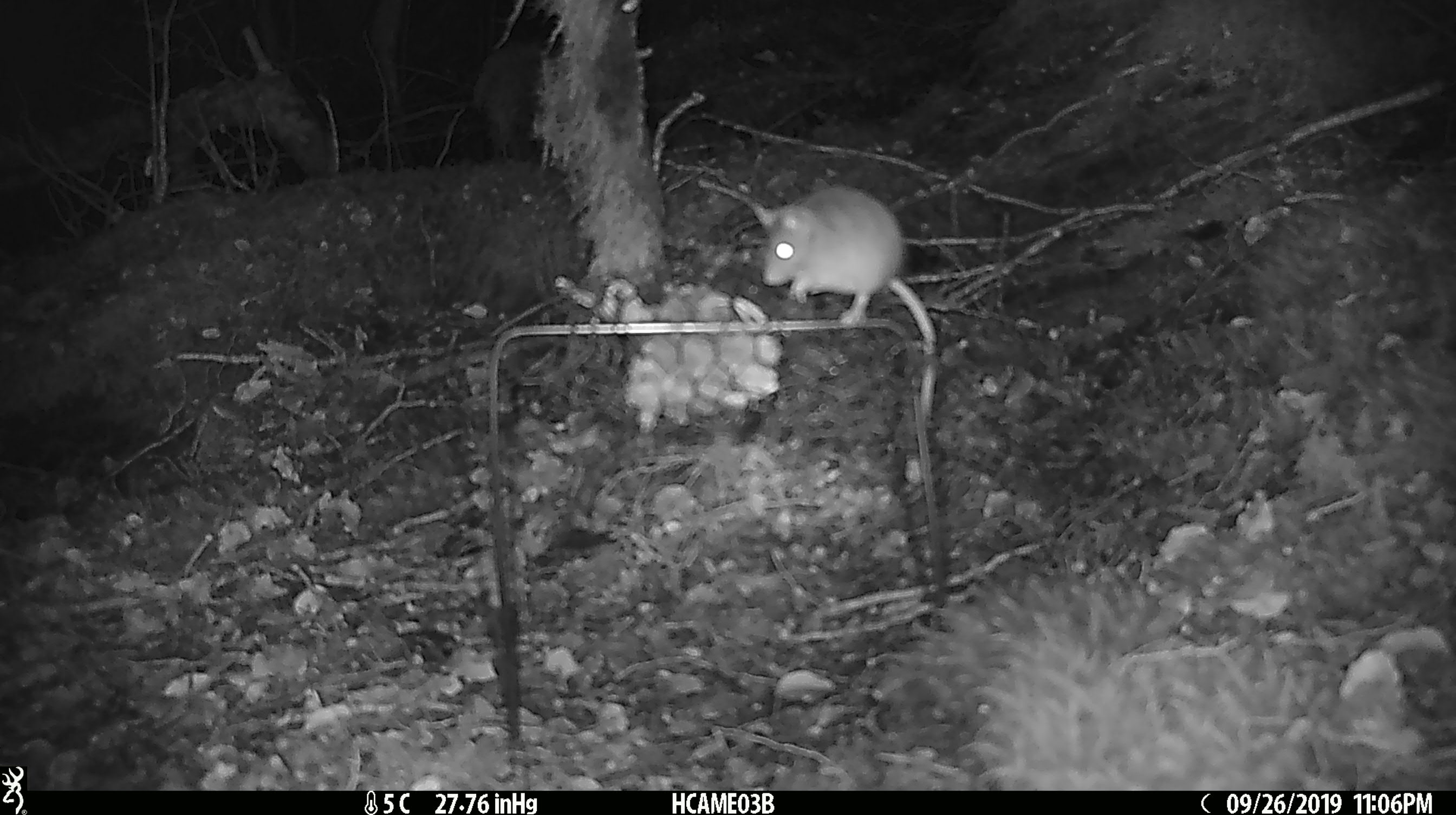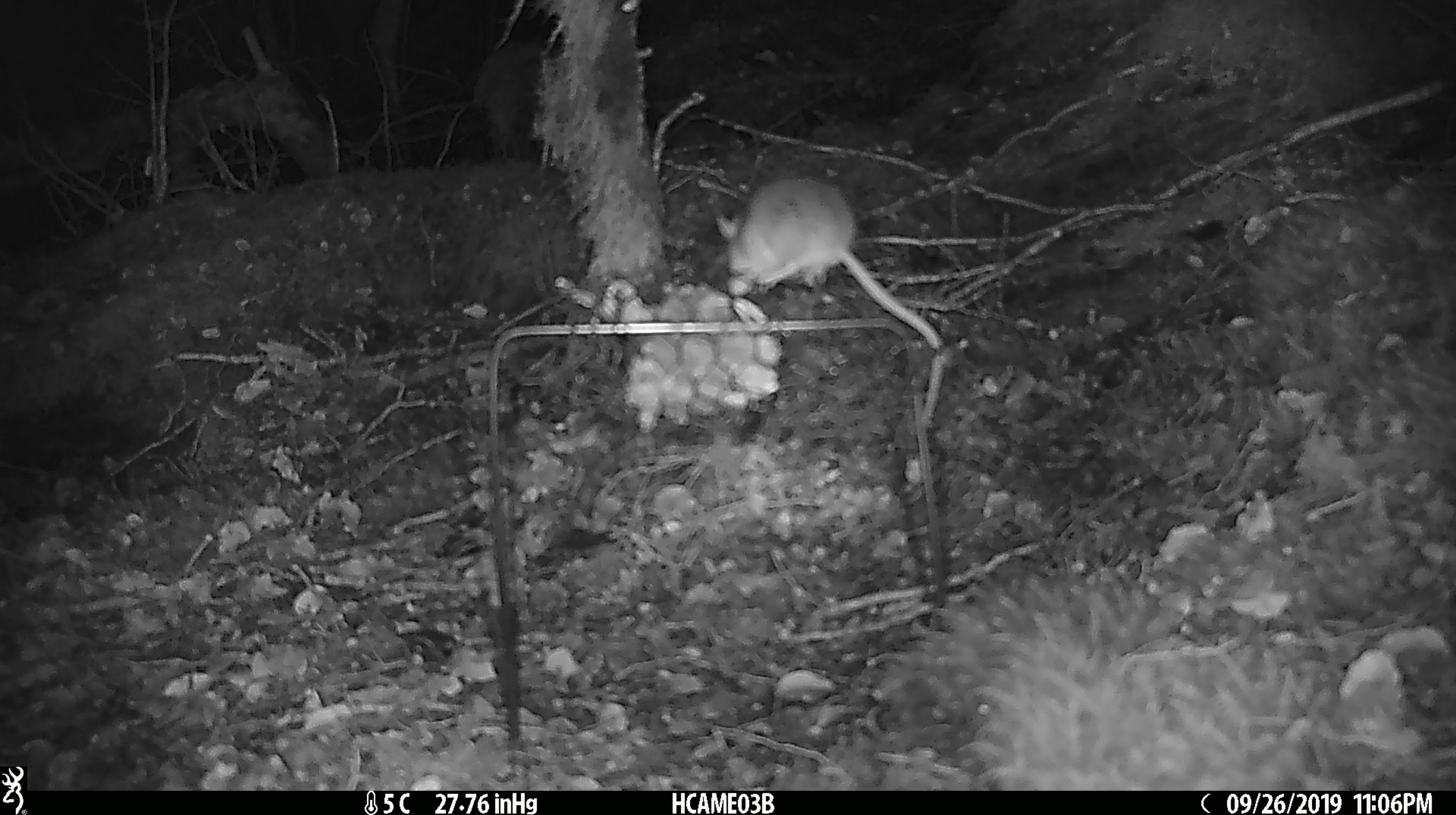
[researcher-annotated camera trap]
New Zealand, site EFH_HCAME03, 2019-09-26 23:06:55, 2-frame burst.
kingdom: Animalia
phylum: Chordata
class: Mammalia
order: Rodentia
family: Muridae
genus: Mus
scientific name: Mus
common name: mouse